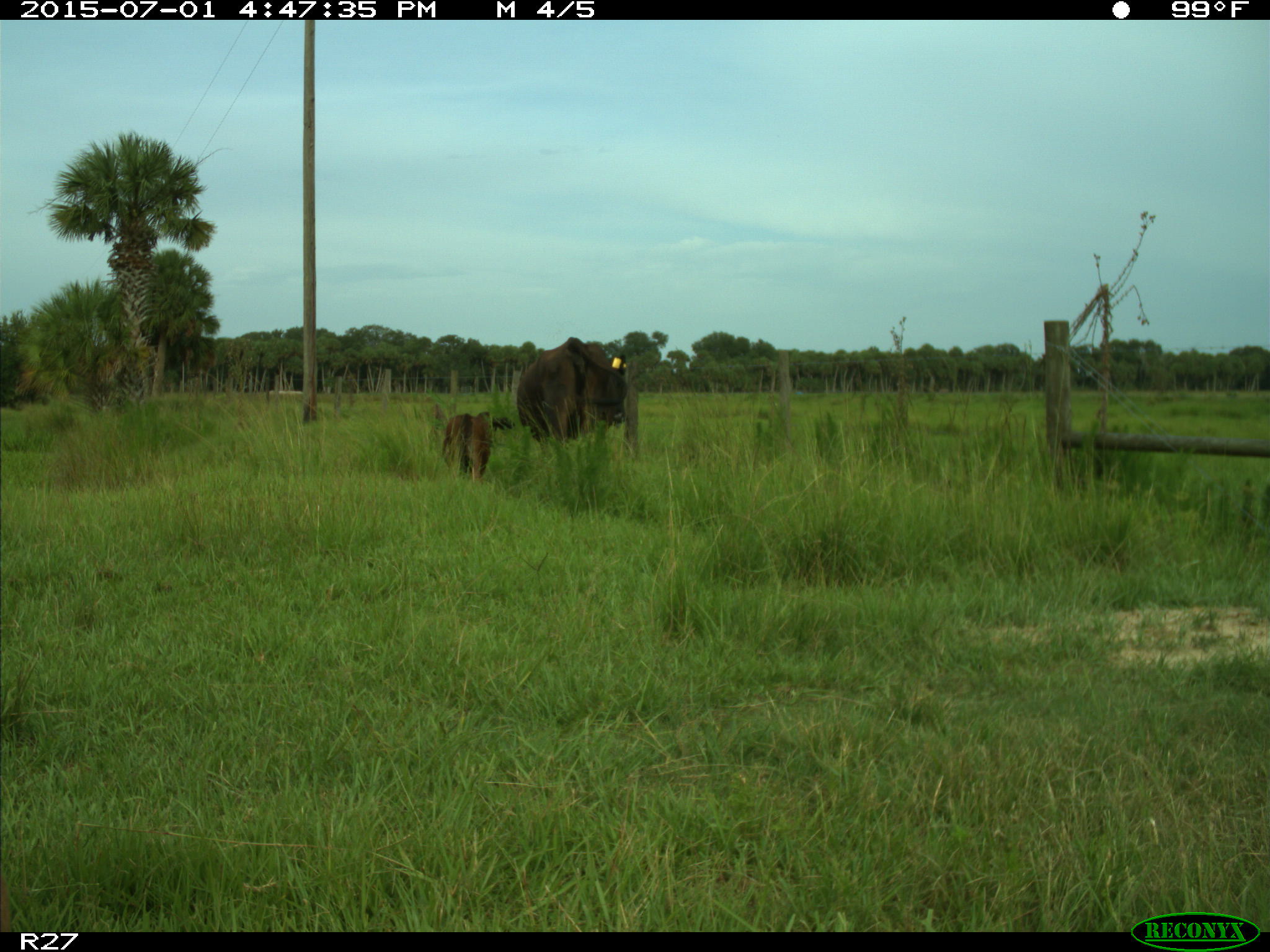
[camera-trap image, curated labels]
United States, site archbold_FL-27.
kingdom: Animalia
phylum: Chordata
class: Mammalia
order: Artiodactyla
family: Bovidae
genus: Bos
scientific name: Bos taurus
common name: domestic cow